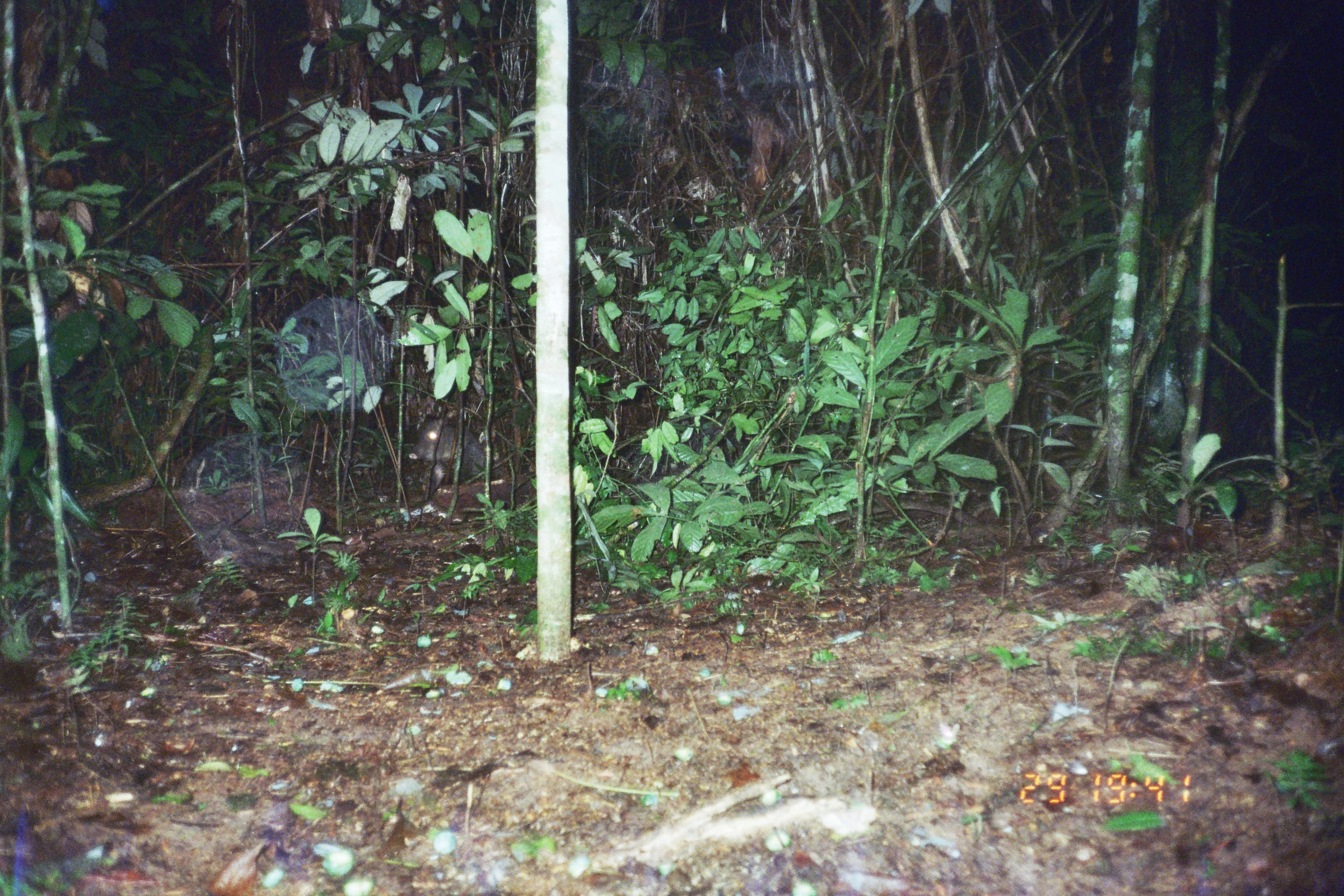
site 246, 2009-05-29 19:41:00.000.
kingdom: Animalia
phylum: Chordata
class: Mammalia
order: Artiodactyla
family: Tayassuidae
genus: Pecari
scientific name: Pecari tajacu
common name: collared peccary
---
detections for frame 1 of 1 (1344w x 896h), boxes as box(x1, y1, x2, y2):
pecari tajacu: box(408, 416, 485, 498)